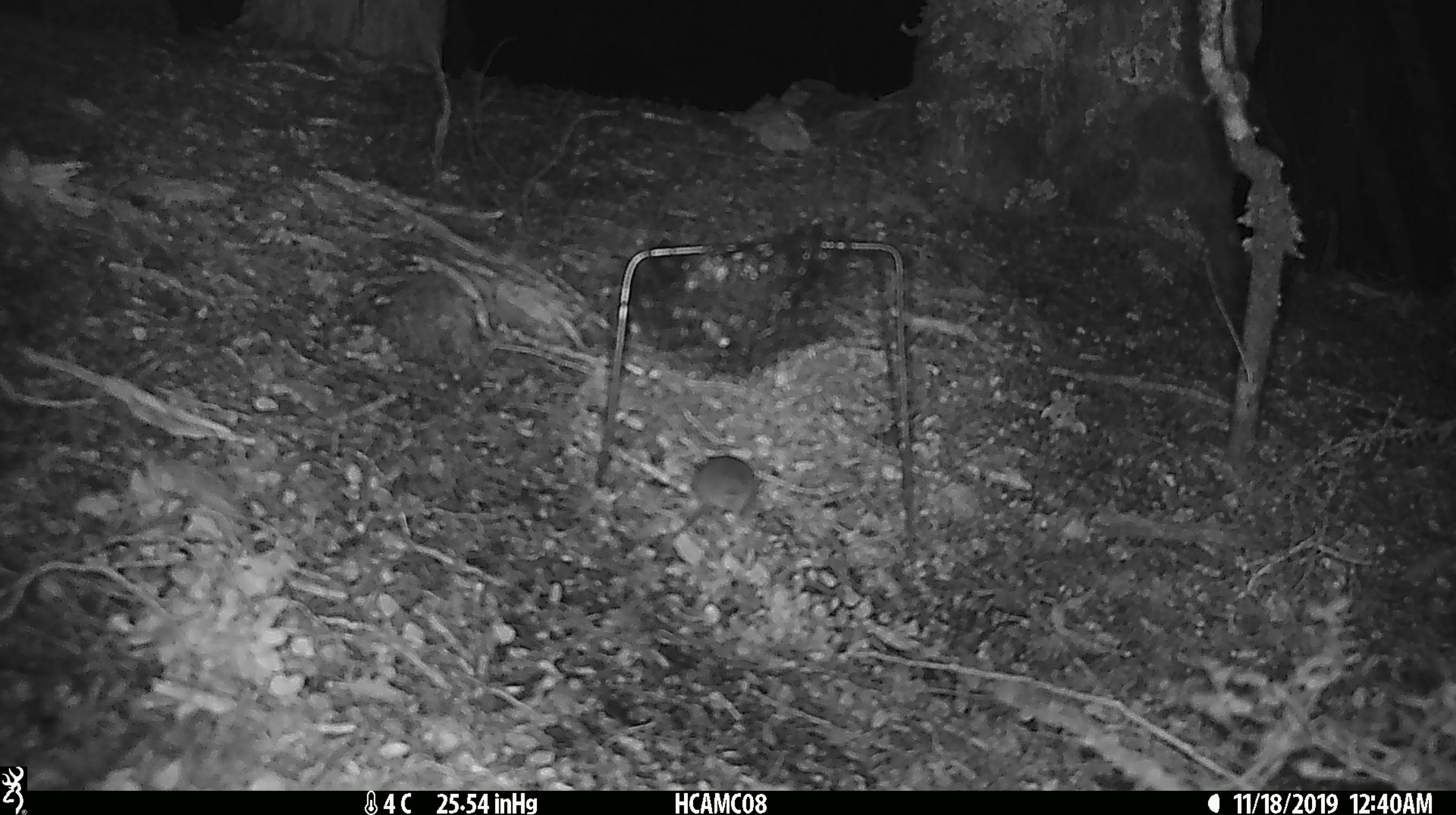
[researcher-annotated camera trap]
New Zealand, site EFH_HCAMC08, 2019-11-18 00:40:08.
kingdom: Animalia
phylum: Chordata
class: Mammalia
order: Rodentia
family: Muridae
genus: Mus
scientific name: Mus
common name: mouse